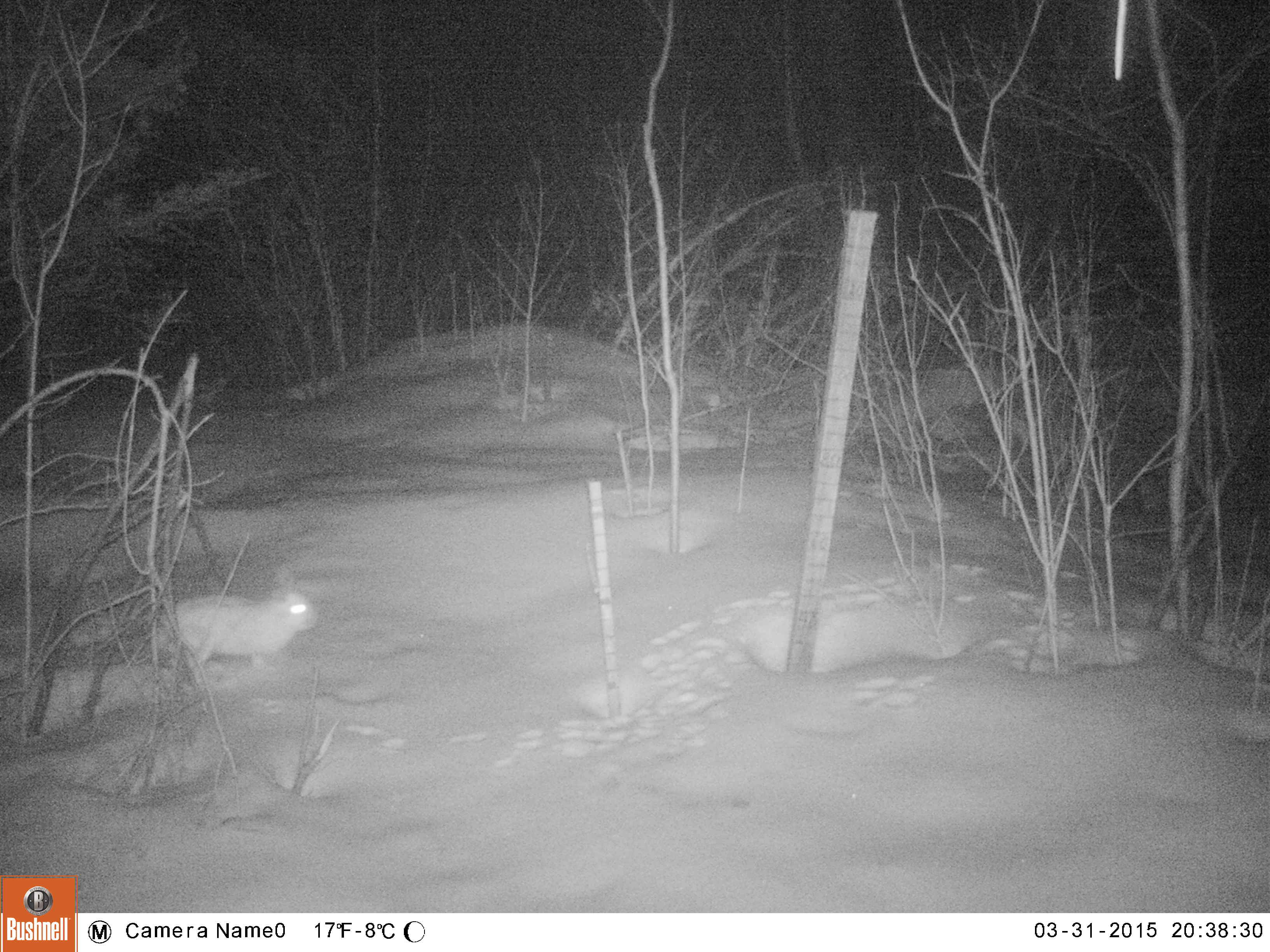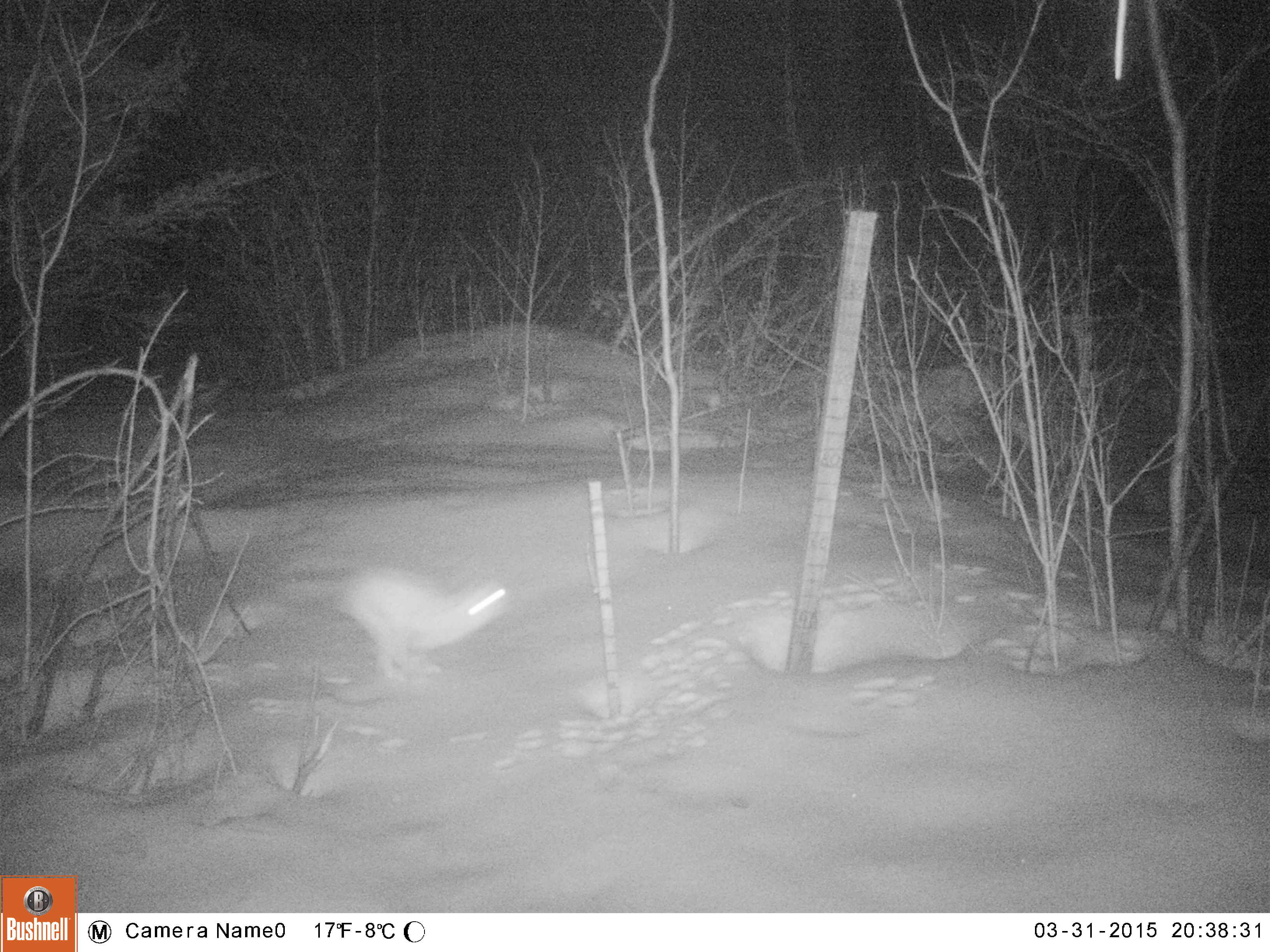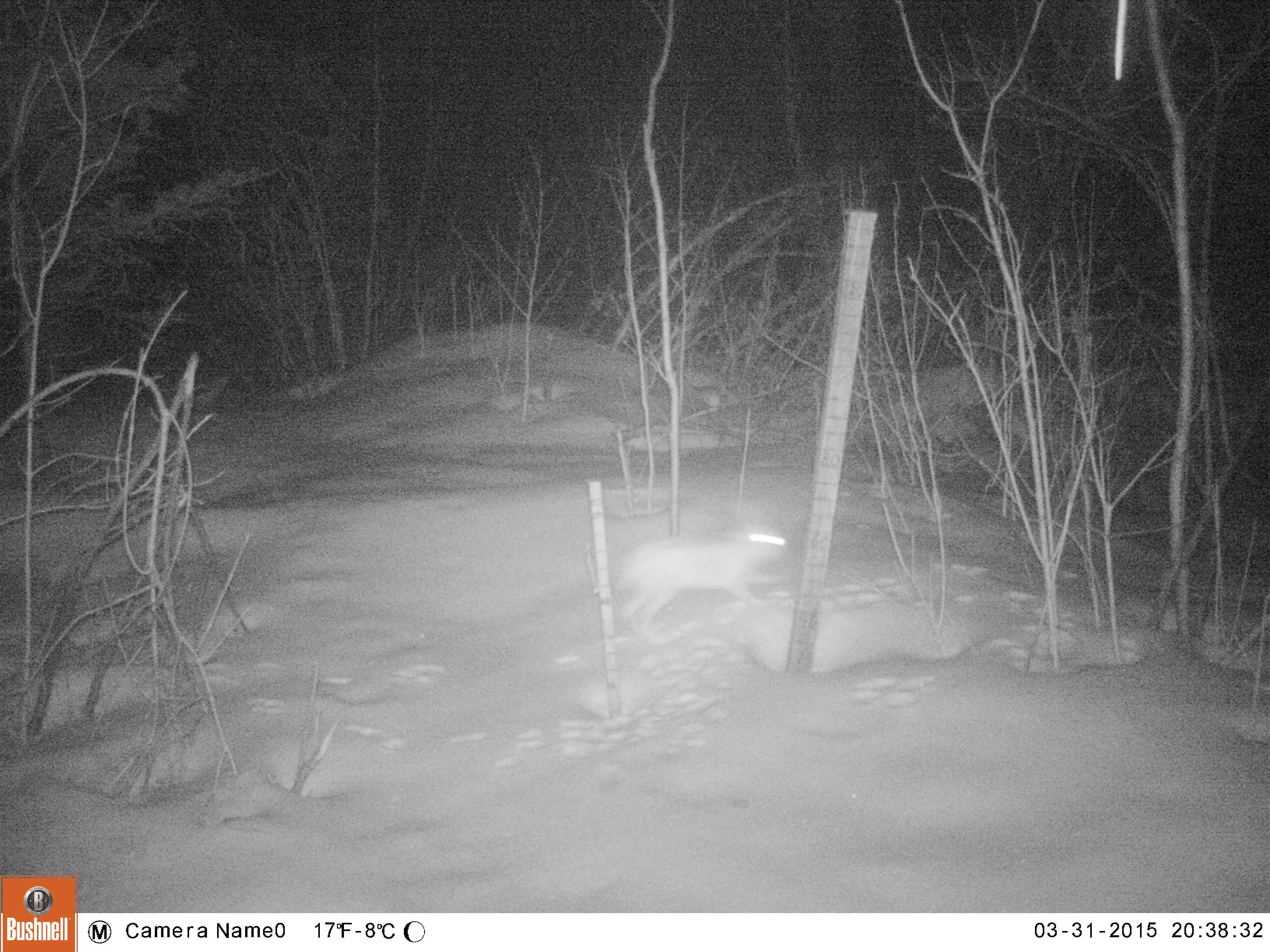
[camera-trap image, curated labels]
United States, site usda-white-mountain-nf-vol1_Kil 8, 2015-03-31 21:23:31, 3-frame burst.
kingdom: Animalia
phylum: Chordata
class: Mammalia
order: Lagomorpha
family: Leporidae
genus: Lepus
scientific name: Lepus americanus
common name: snowshoe hare